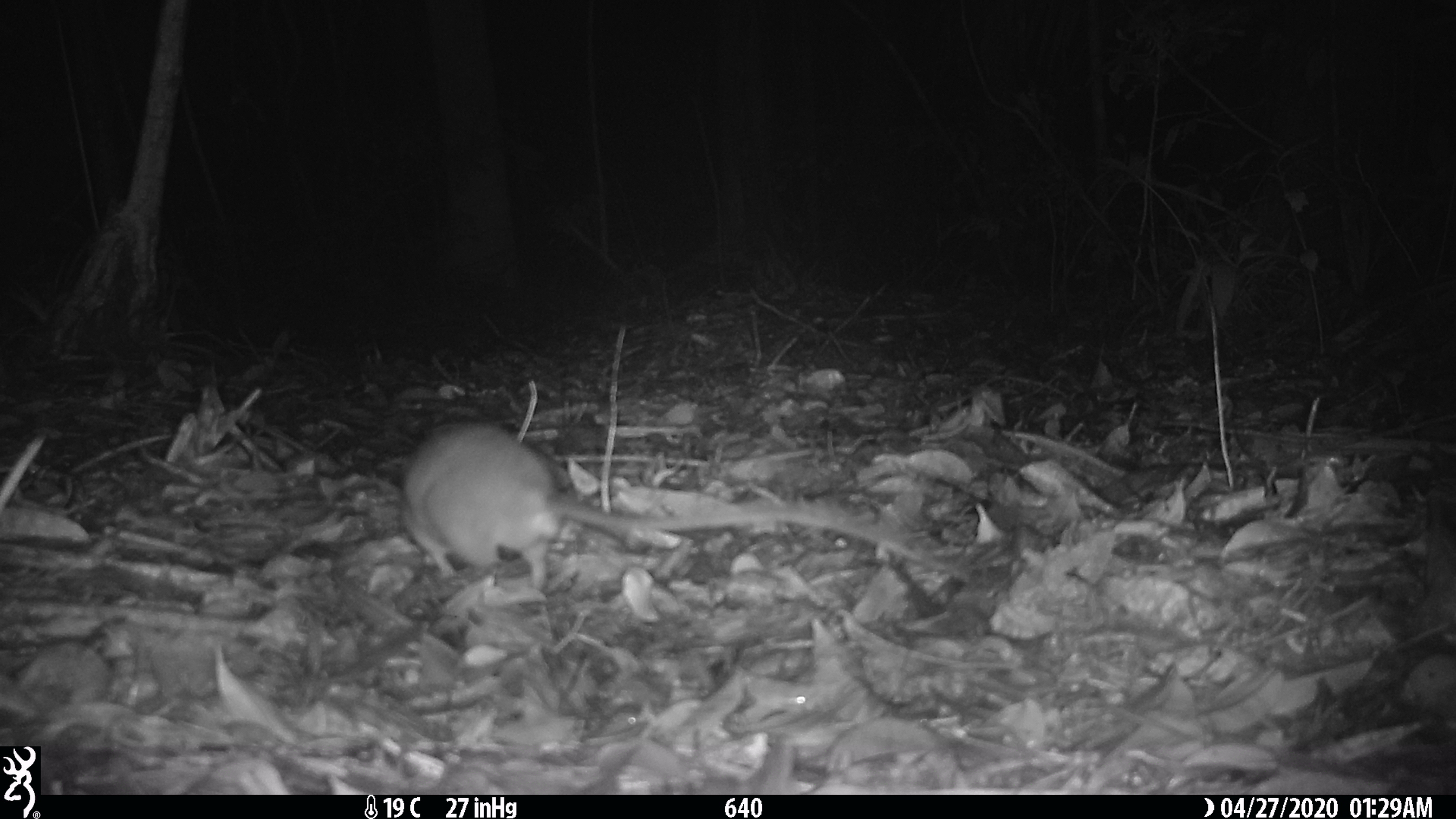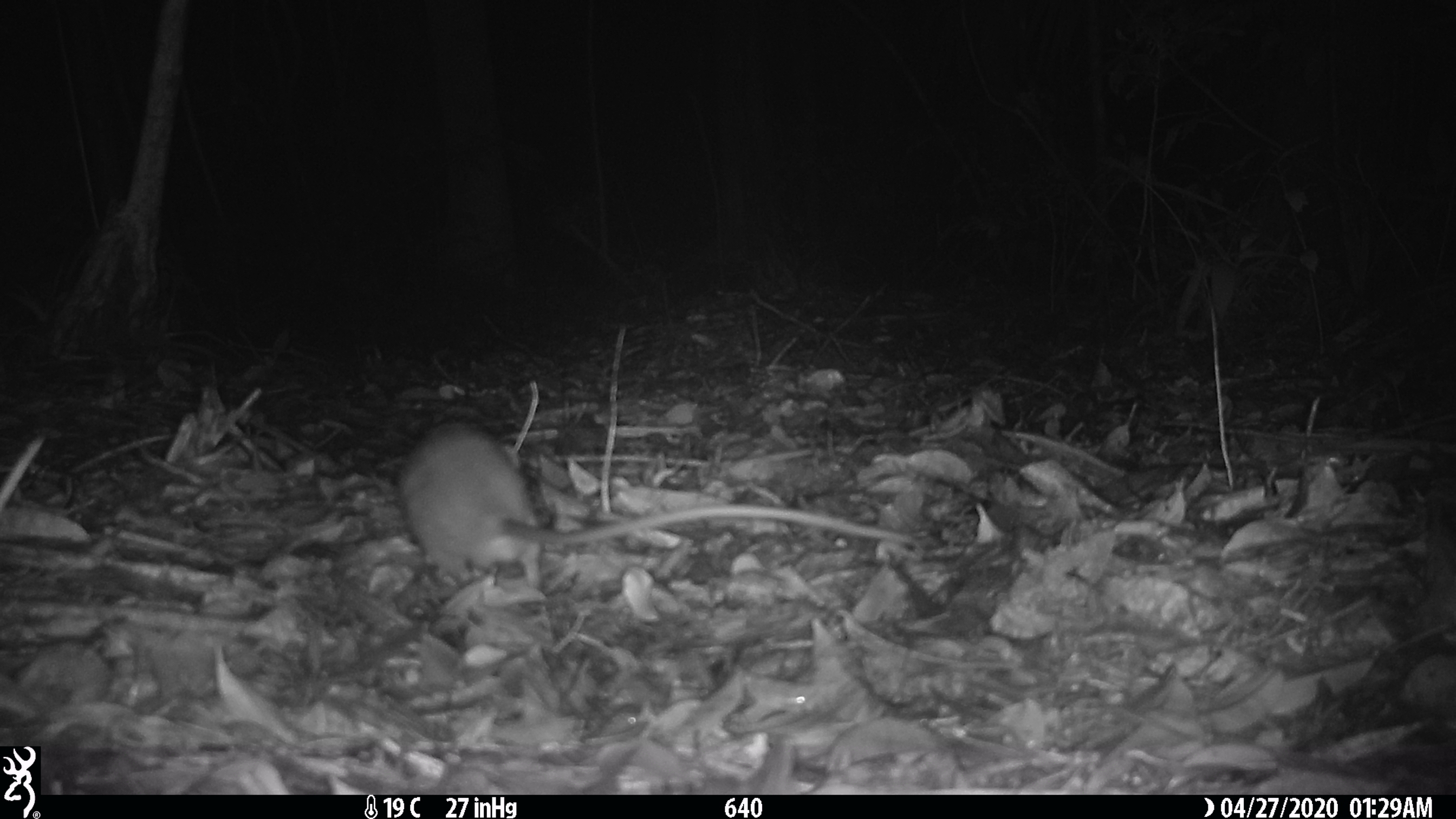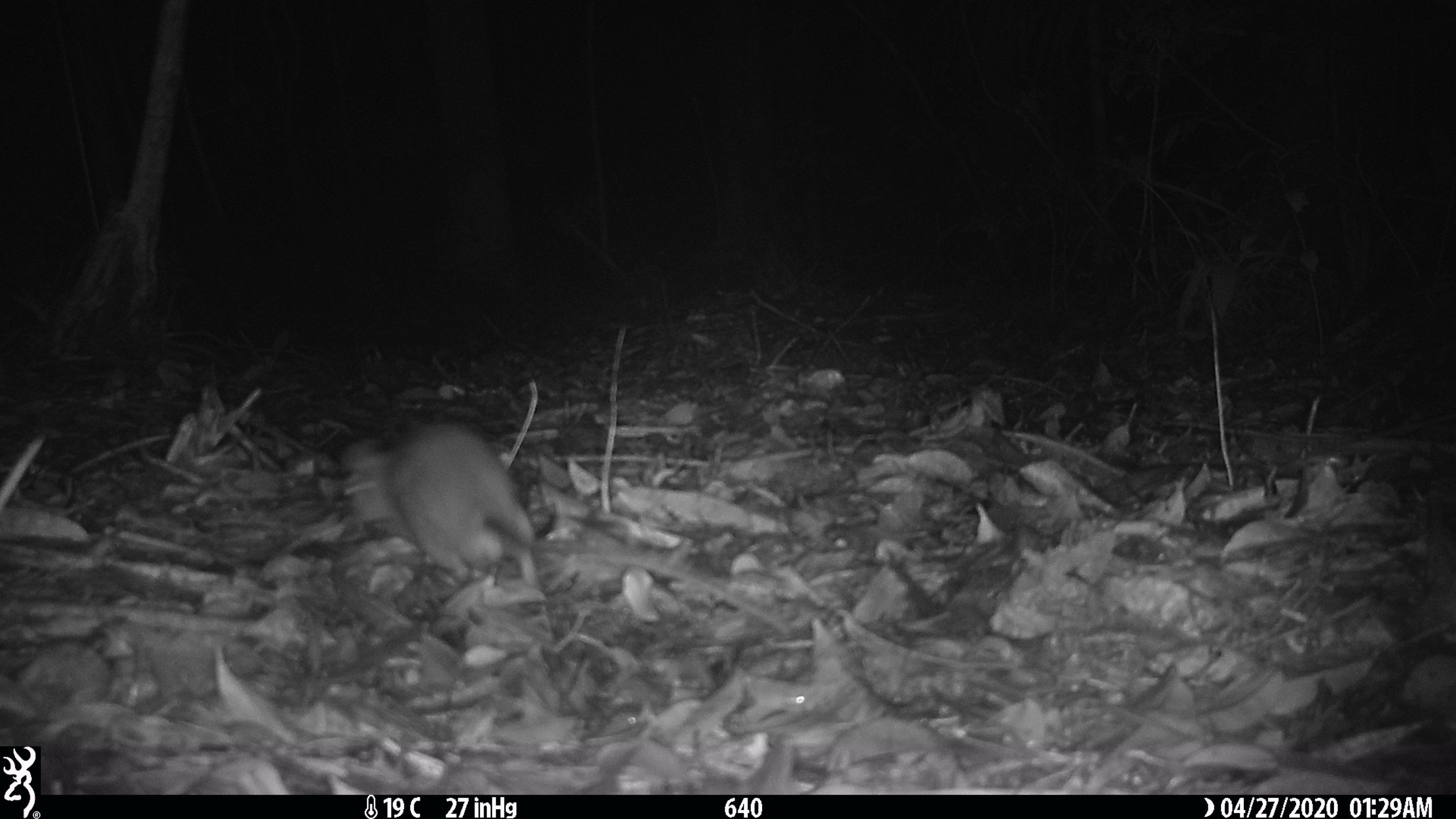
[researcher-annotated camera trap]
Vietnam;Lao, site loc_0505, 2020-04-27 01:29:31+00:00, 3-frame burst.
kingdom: Animalia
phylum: Chordata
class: Mammalia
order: Rodentia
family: Muridae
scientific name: Muridae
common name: old-world mice and rats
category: unidentified murid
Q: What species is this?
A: Unidentified murid (old-world mice and rats) (Muridae).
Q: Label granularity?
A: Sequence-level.